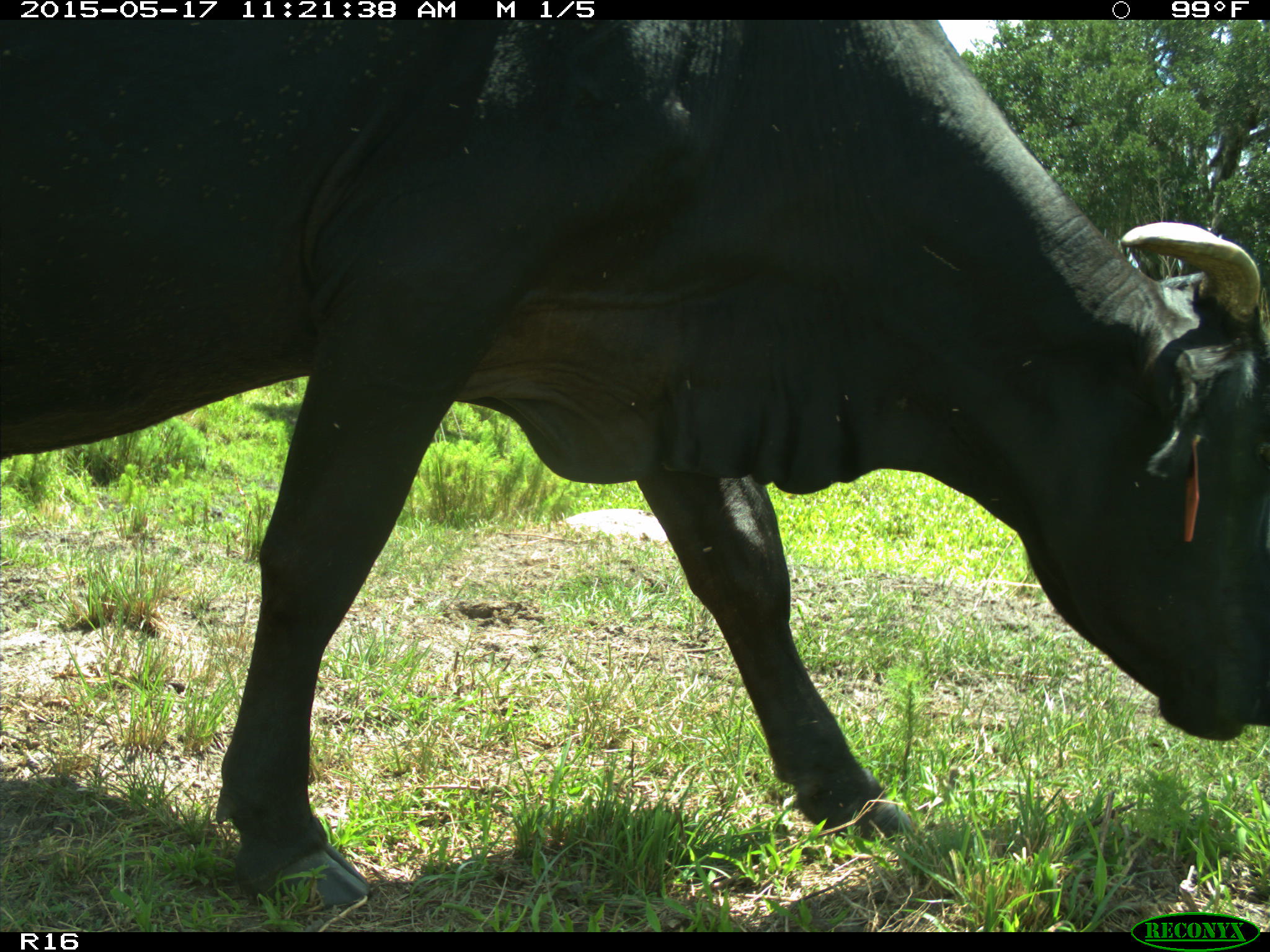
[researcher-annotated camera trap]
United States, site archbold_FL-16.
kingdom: Animalia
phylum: Chordata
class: Mammalia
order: Artiodactyla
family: Bovidae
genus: Bos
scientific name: Bos taurus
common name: domestic cow